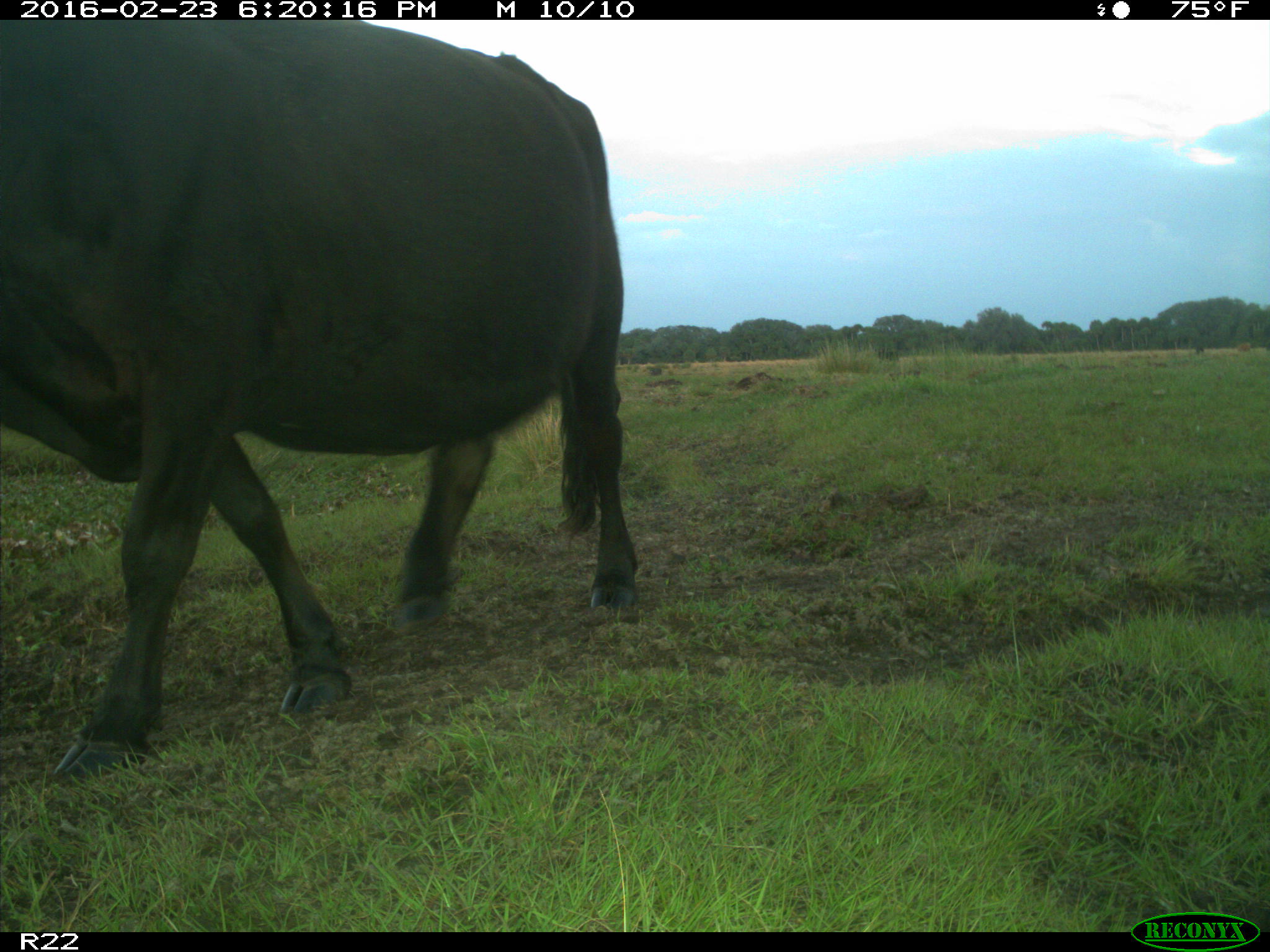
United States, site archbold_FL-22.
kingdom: Animalia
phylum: Chordata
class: Mammalia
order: Artiodactyla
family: Bovidae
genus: Bos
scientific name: Bos taurus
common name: domestic cow